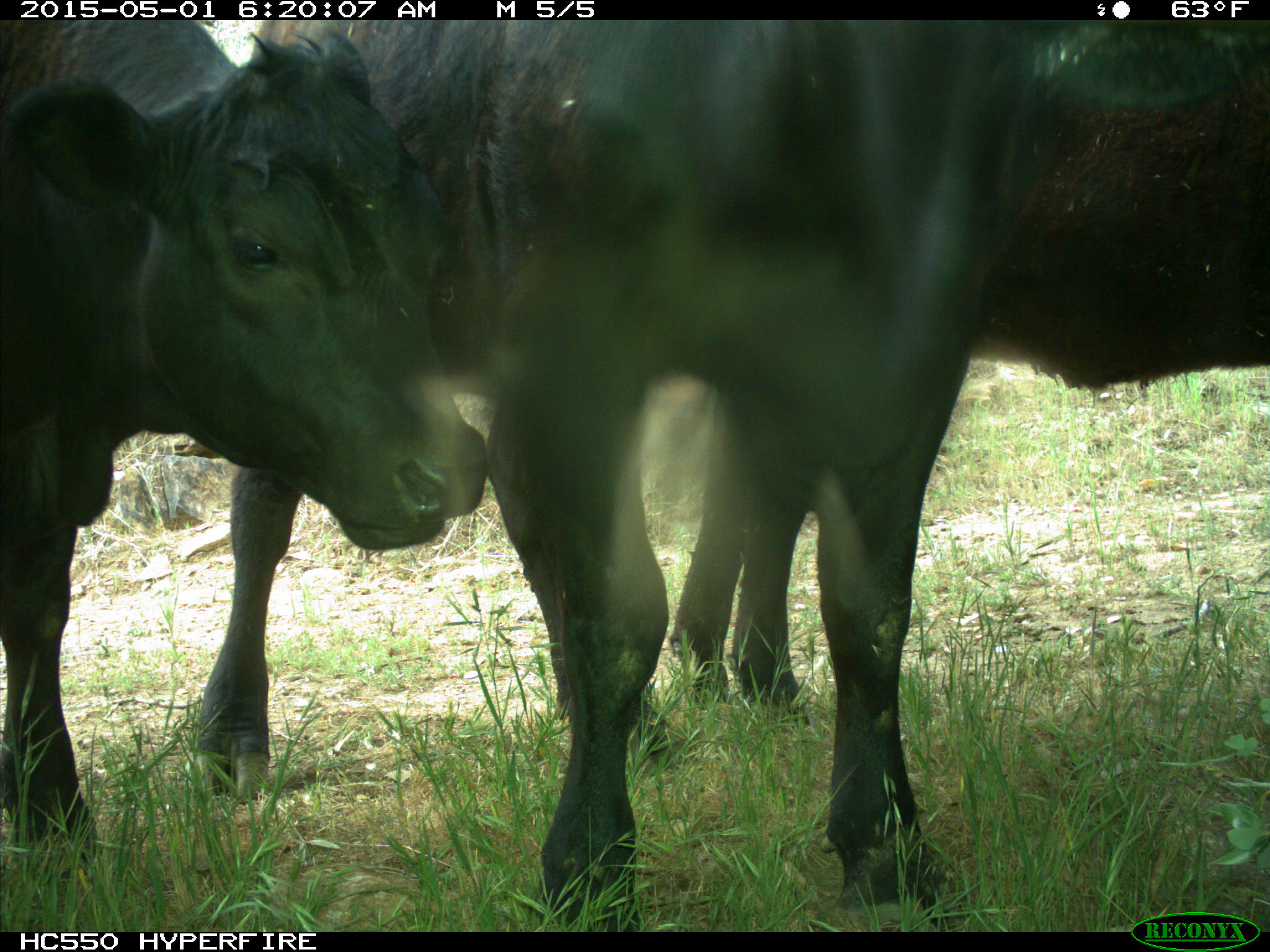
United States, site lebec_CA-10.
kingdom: Animalia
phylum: Chordata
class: Mammalia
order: Artiodactyla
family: Bovidae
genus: Bos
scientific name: Bos taurus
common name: domestic cow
Bos taurus (domestic cow).